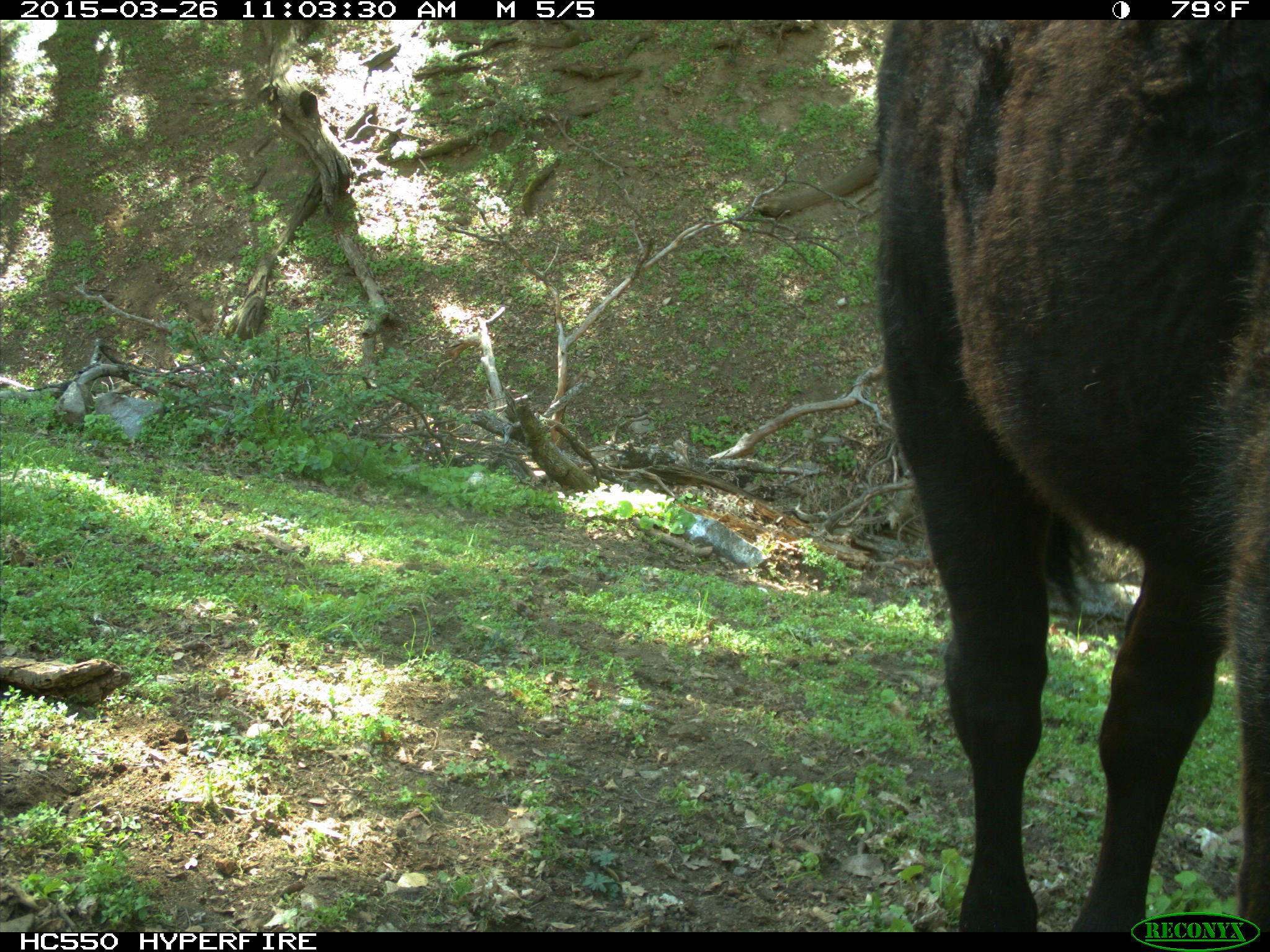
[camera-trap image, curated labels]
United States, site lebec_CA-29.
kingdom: Animalia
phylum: Chordata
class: Mammalia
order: Artiodactyla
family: Bovidae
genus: Bos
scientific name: Bos taurus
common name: domestic cow